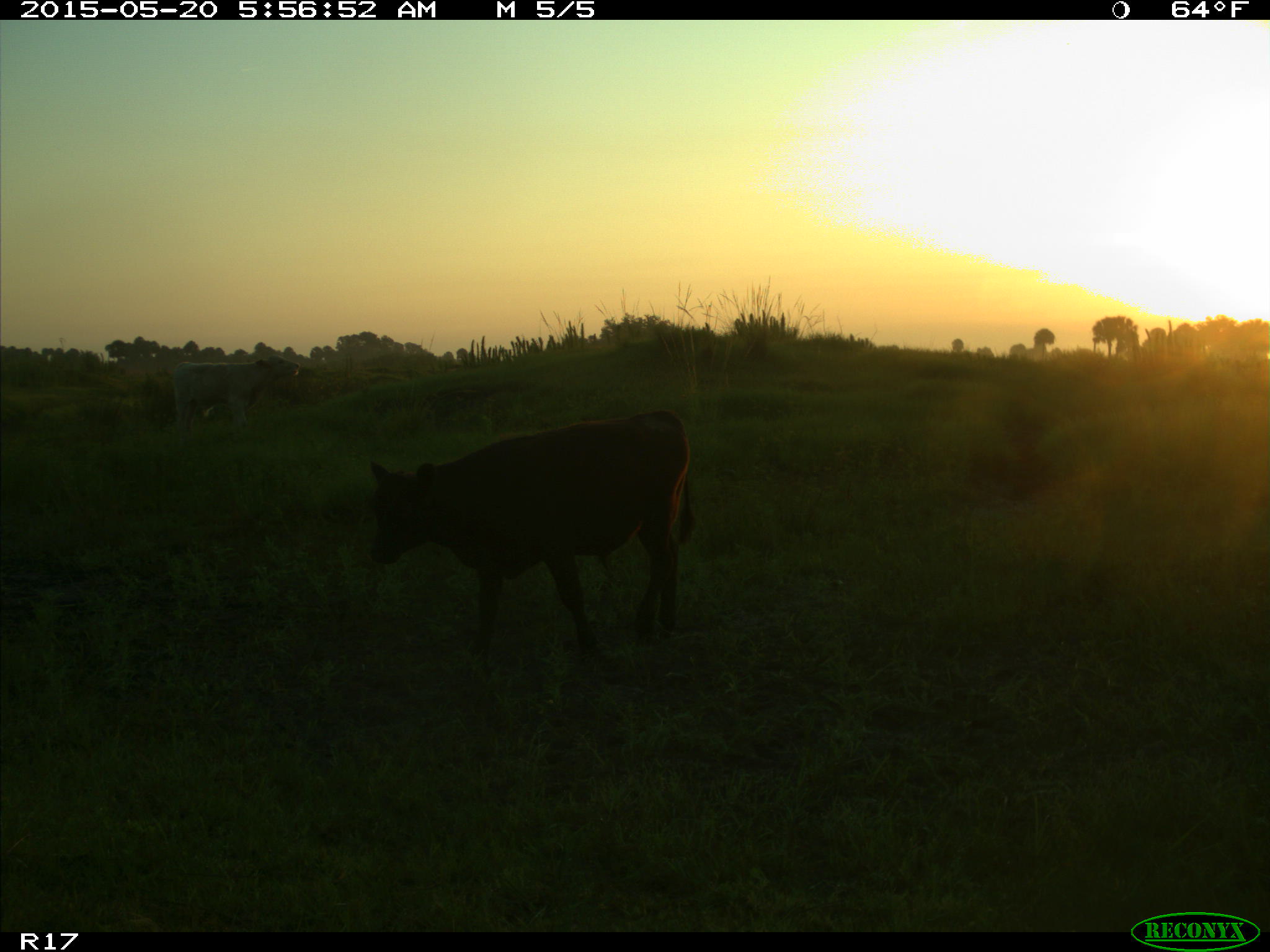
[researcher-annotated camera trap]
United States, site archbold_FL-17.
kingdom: Animalia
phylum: Chordata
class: Mammalia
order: Artiodactyla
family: Bovidae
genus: Bos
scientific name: Bos taurus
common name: domestic cow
Bos taurus (domestic cow).